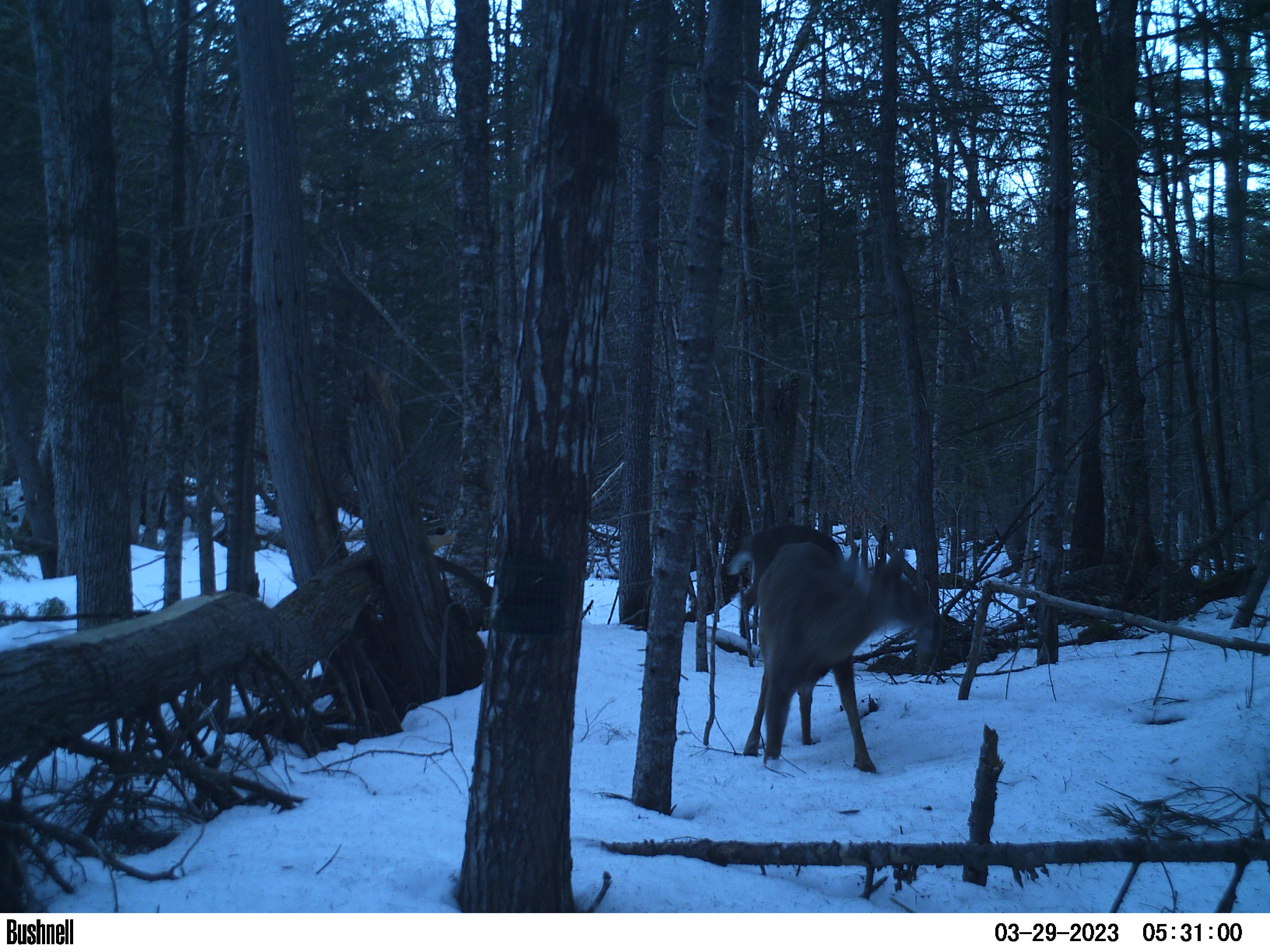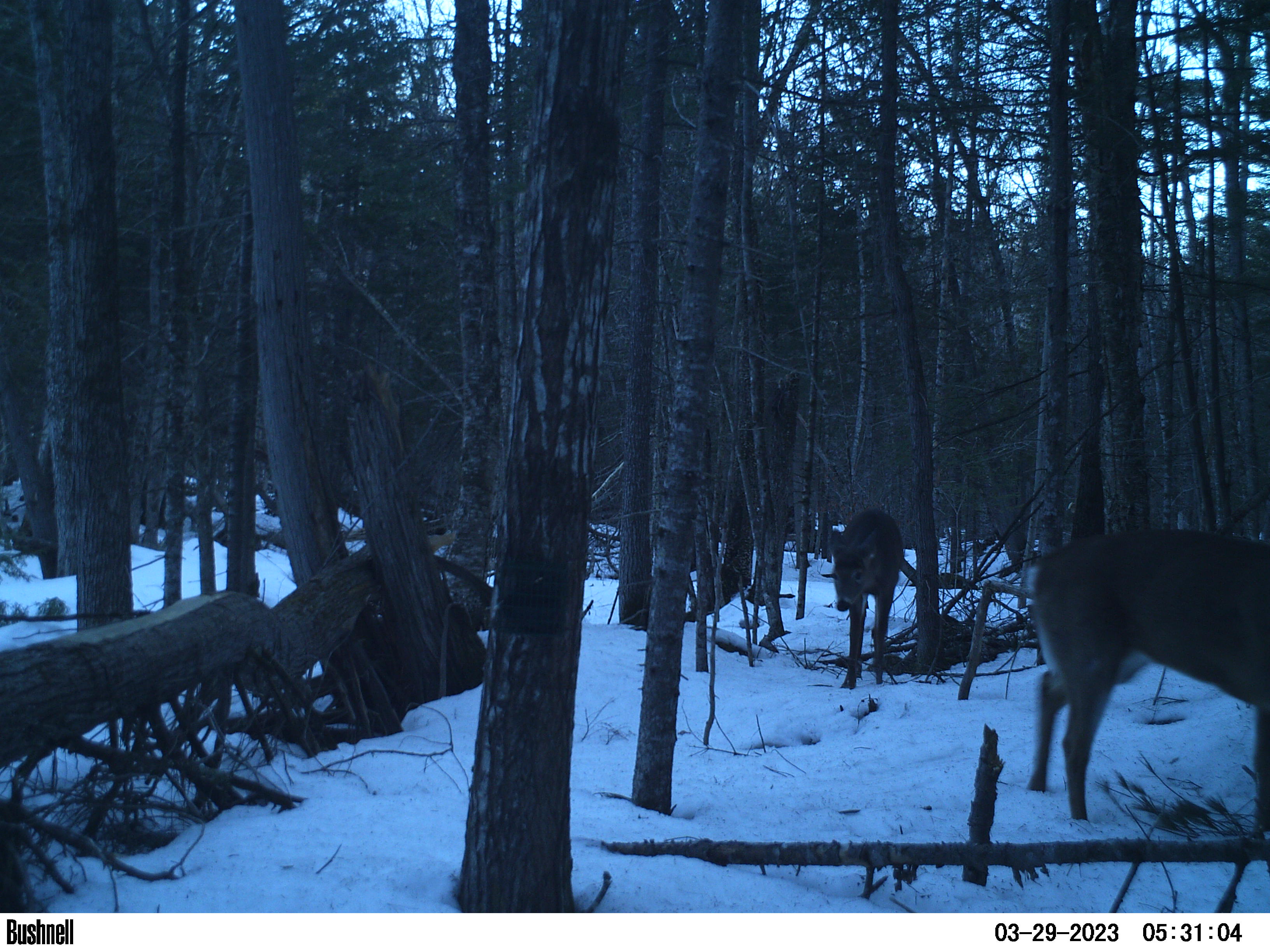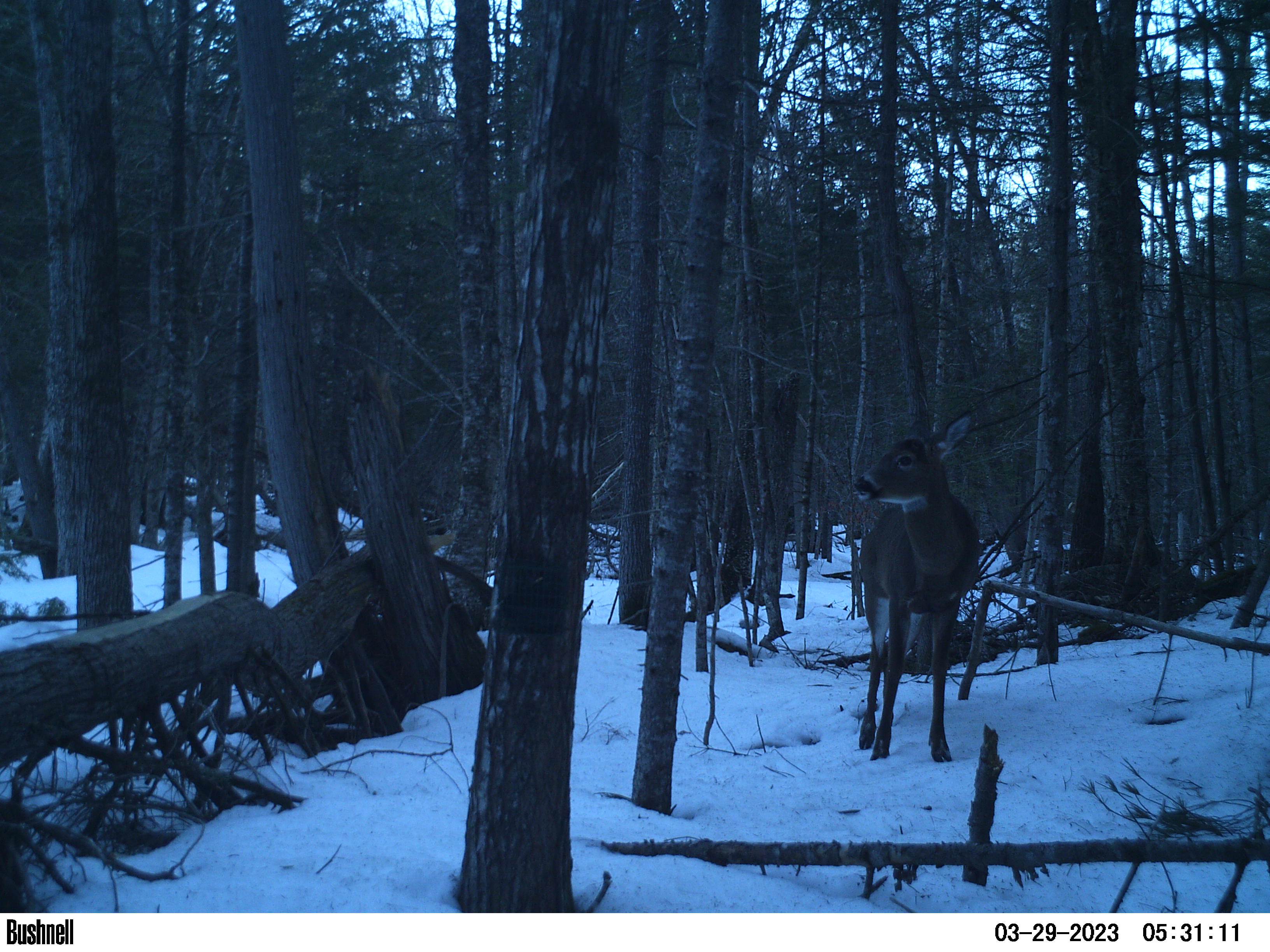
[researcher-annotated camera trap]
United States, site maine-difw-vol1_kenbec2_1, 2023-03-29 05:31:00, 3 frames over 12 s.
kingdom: Animalia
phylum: Chordata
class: Mammalia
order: Artiodactyla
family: Cervidae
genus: Odocoileus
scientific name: Odocoileus virginianus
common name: white-tailed deer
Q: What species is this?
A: White-tailed deer (Odocoileus virginianus).